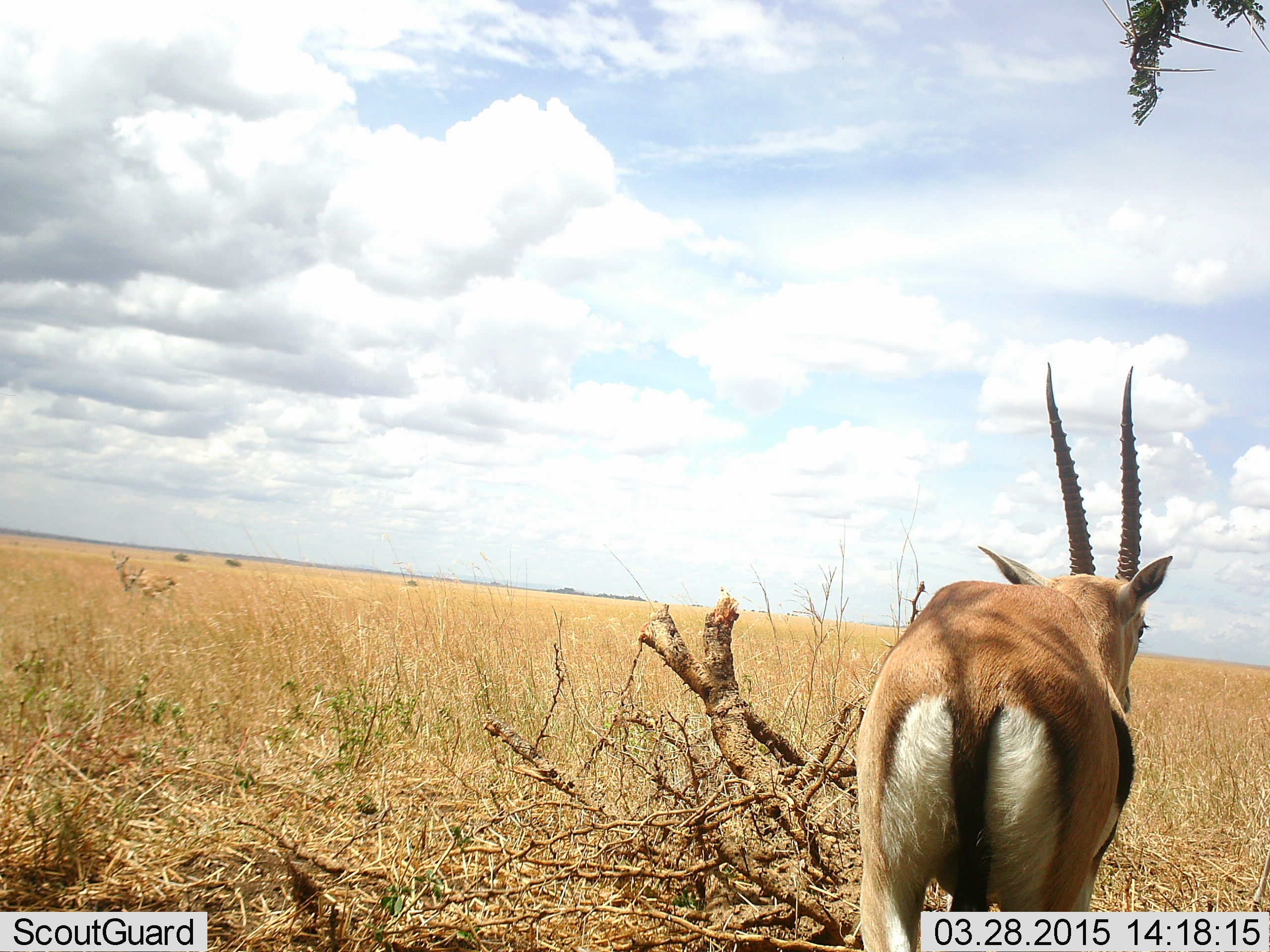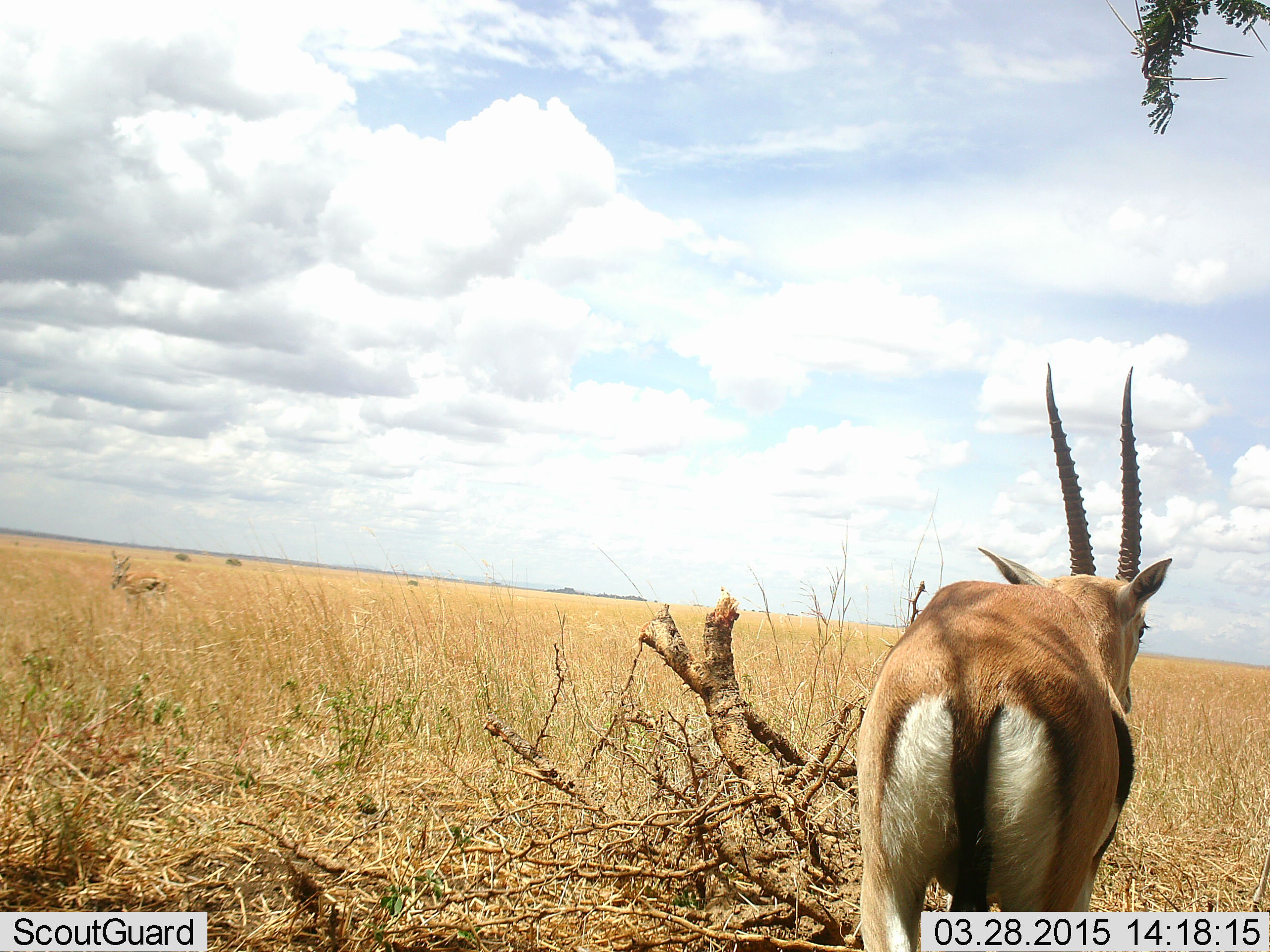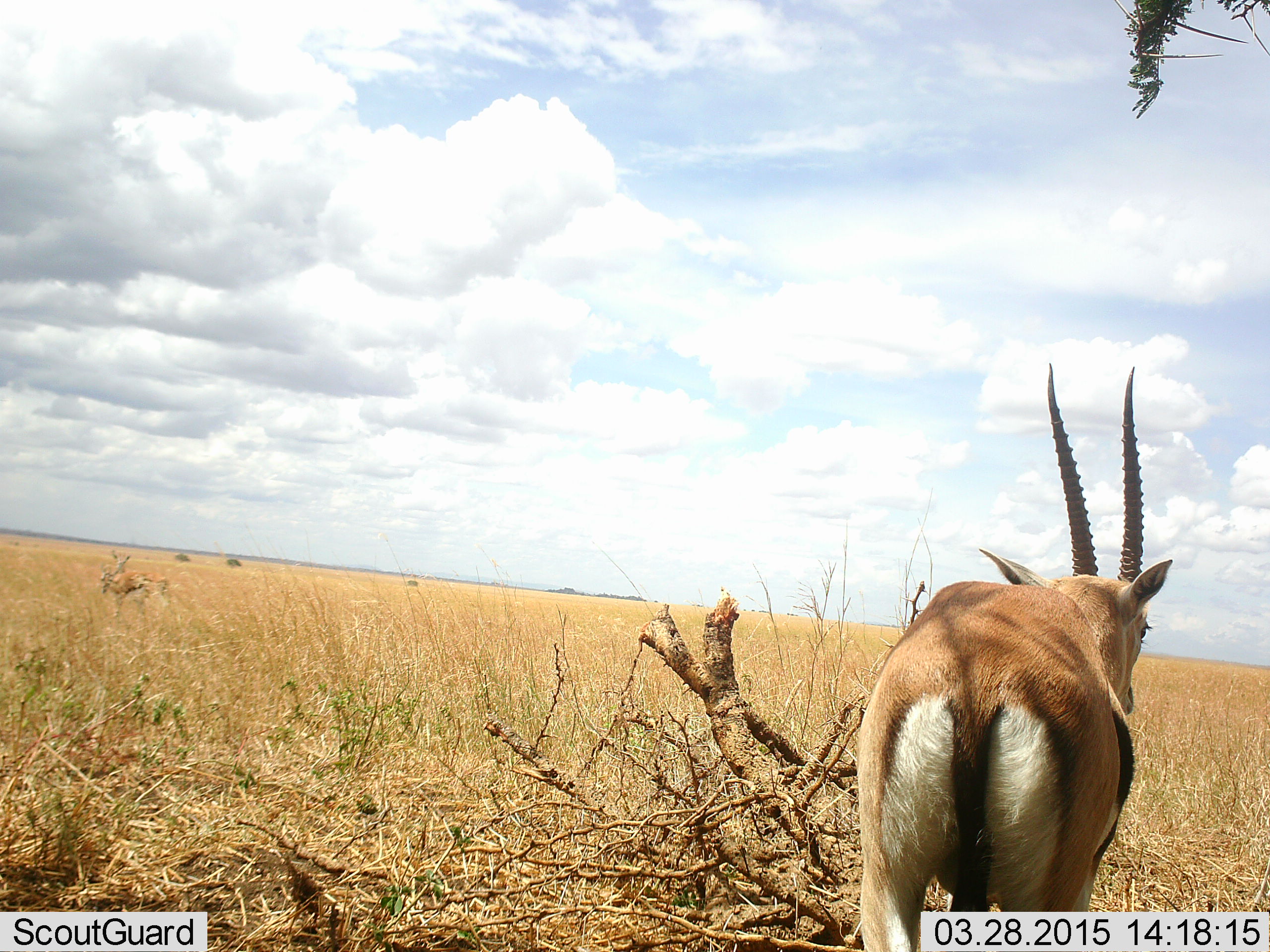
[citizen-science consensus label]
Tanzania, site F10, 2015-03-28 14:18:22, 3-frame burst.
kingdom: Animalia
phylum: Chordata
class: Mammalia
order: Artiodactyla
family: Bovidae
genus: Eudorcas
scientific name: Eudorcas thomsonii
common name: thomson's gazelle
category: gazellethomsons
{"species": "gazellethomsons (thomson's gazelle) (Eudorcas thomsonii)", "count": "2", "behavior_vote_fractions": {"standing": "100%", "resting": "0%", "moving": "20%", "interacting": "0%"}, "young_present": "0%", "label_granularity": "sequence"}